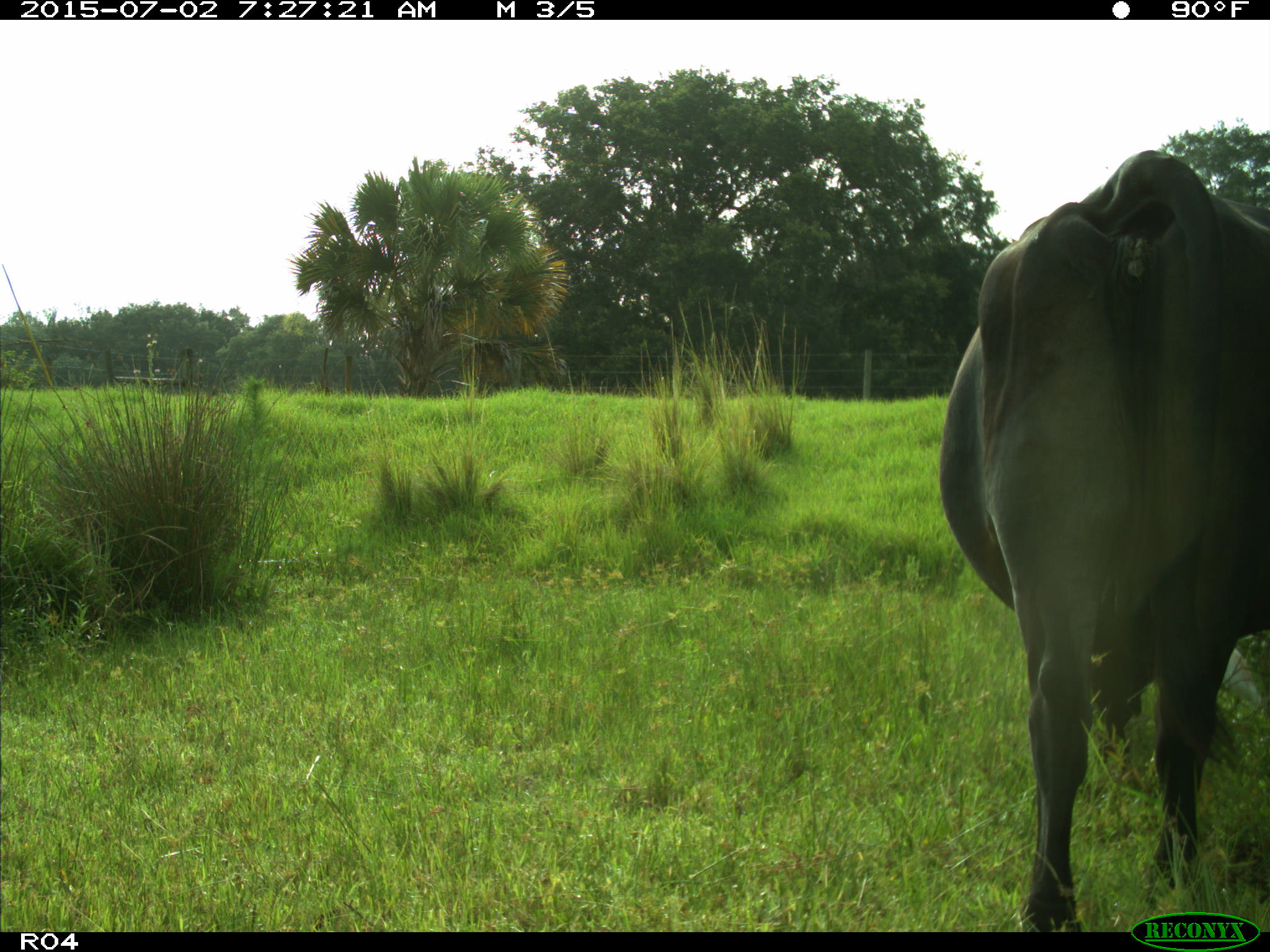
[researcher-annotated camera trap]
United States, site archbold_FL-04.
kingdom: Animalia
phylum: Chordata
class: Mammalia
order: Artiodactyla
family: Bovidae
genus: Bos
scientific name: Bos taurus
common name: domestic cow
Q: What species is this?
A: Bos taurus (domestic cow).